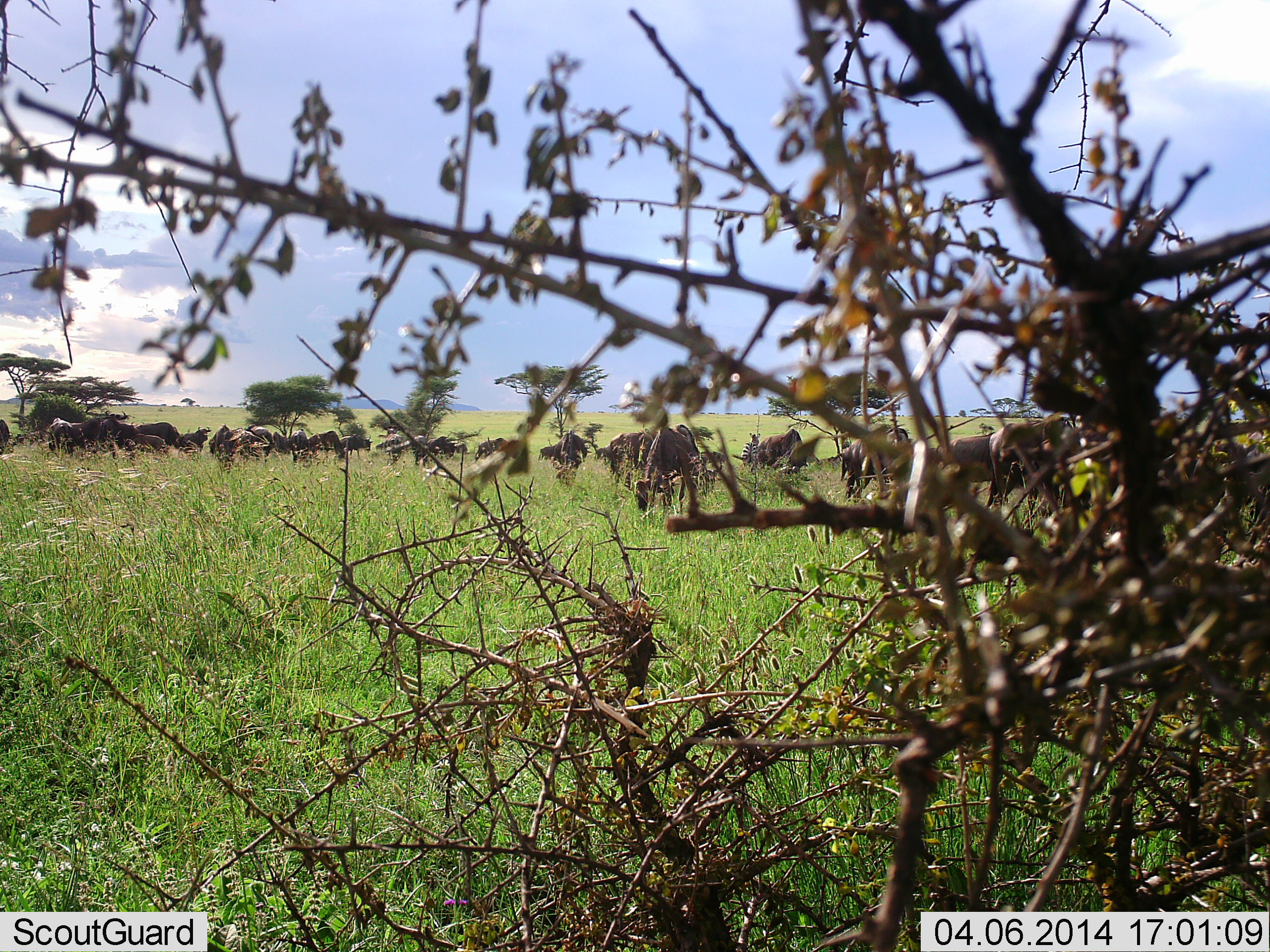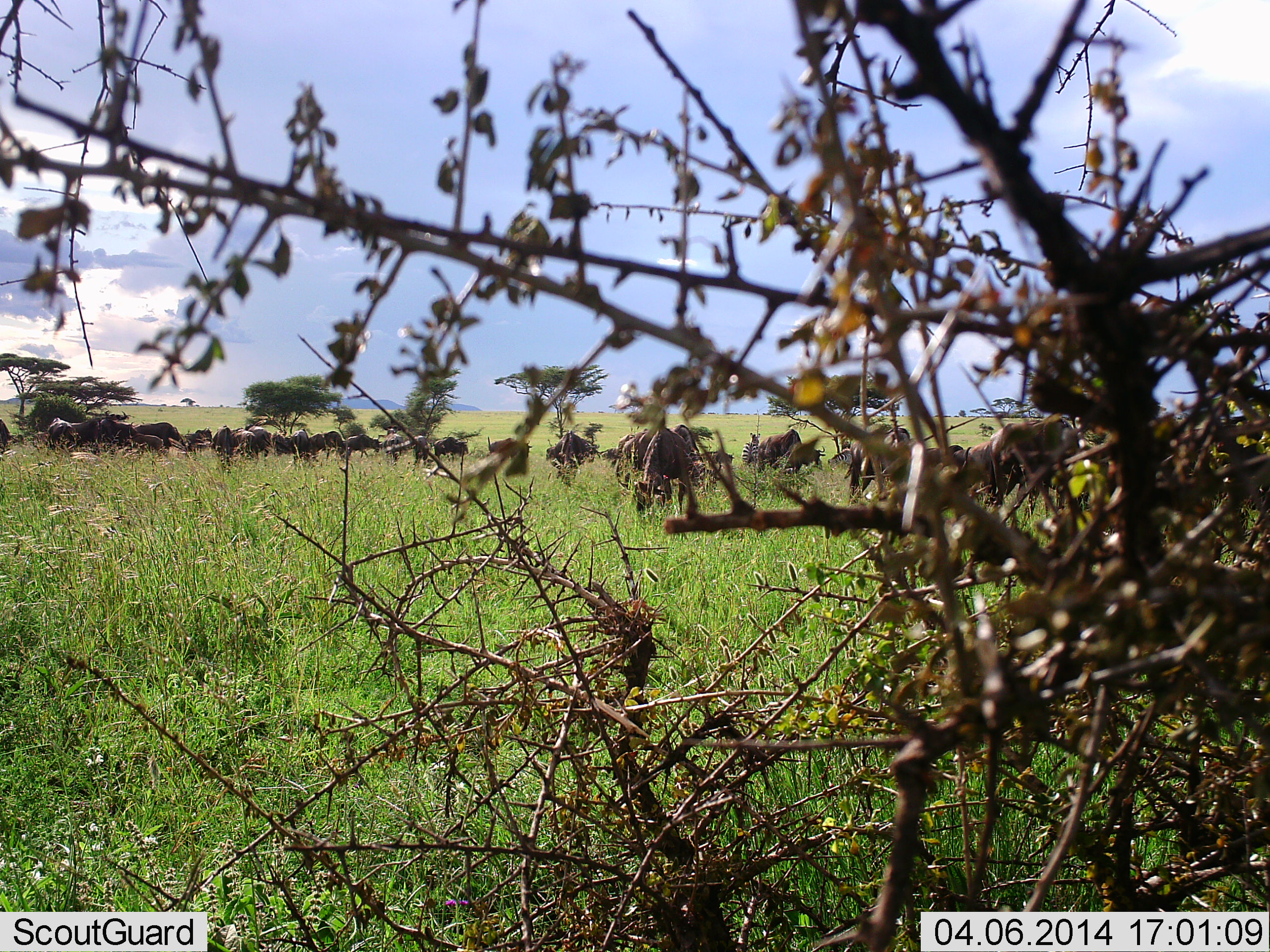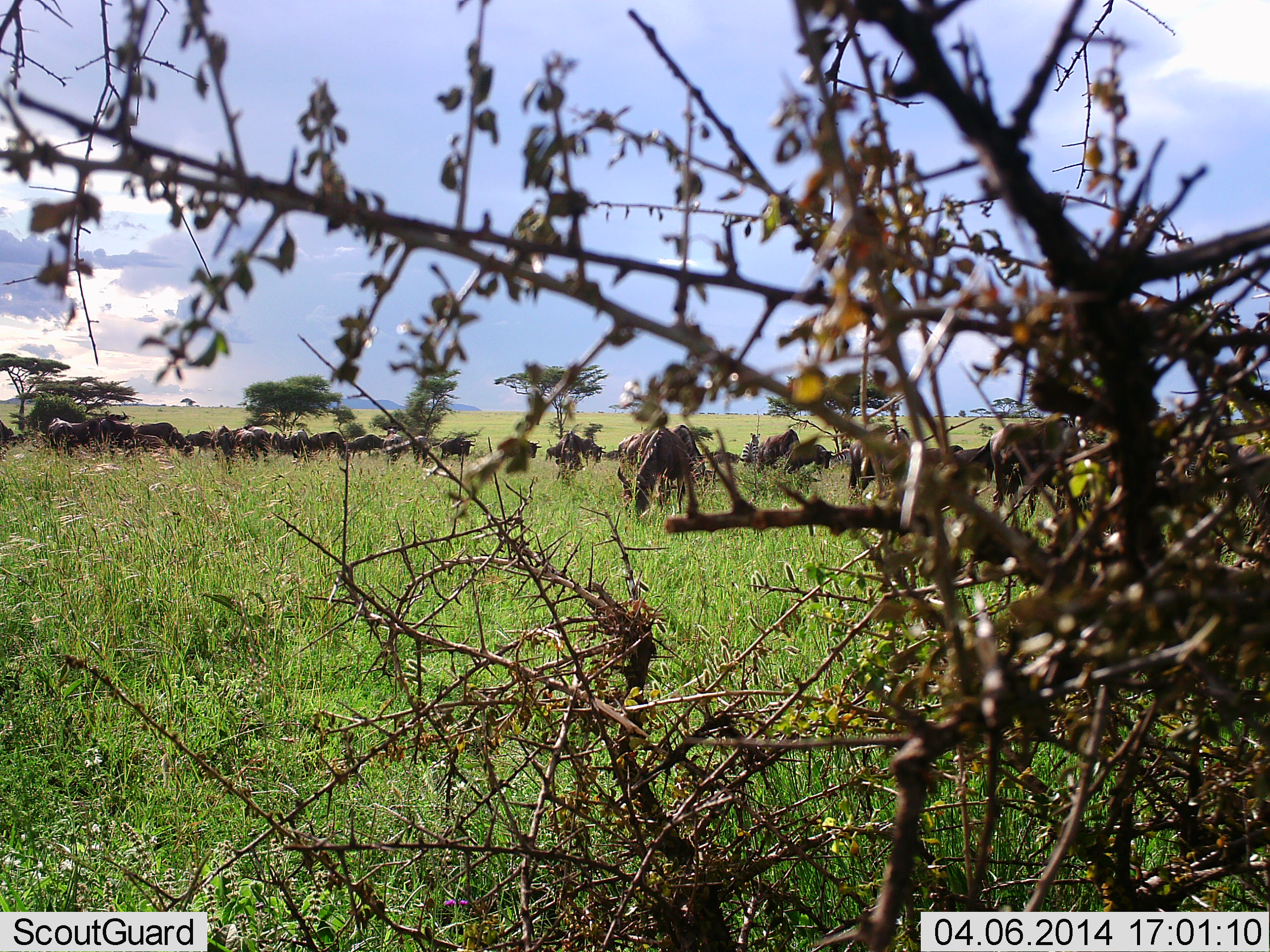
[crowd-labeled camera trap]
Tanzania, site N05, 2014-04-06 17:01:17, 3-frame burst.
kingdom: Animalia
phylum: Chordata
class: Mammalia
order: Artiodactyla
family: Bovidae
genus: Connochaetes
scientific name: Connochaetes taurinus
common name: blue wildebeest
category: wildebeest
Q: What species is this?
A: Wildebeest (blue wildebeest) (Connochaetes taurinus).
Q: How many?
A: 11-50.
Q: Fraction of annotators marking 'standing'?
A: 38%.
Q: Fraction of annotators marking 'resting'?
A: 0%.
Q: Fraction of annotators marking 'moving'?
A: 38%.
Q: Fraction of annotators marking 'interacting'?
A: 8%.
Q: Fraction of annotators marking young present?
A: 0%.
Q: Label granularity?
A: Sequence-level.